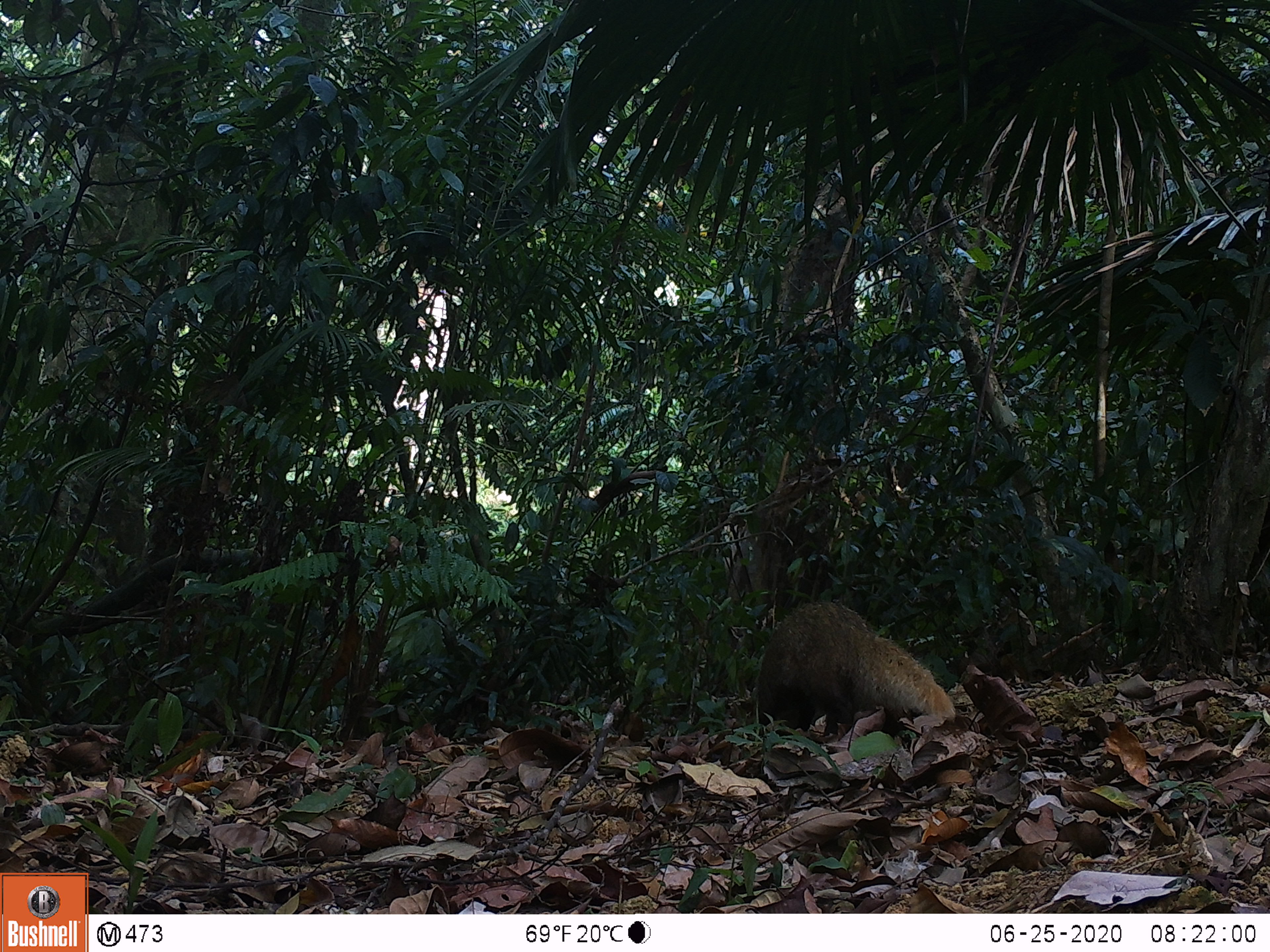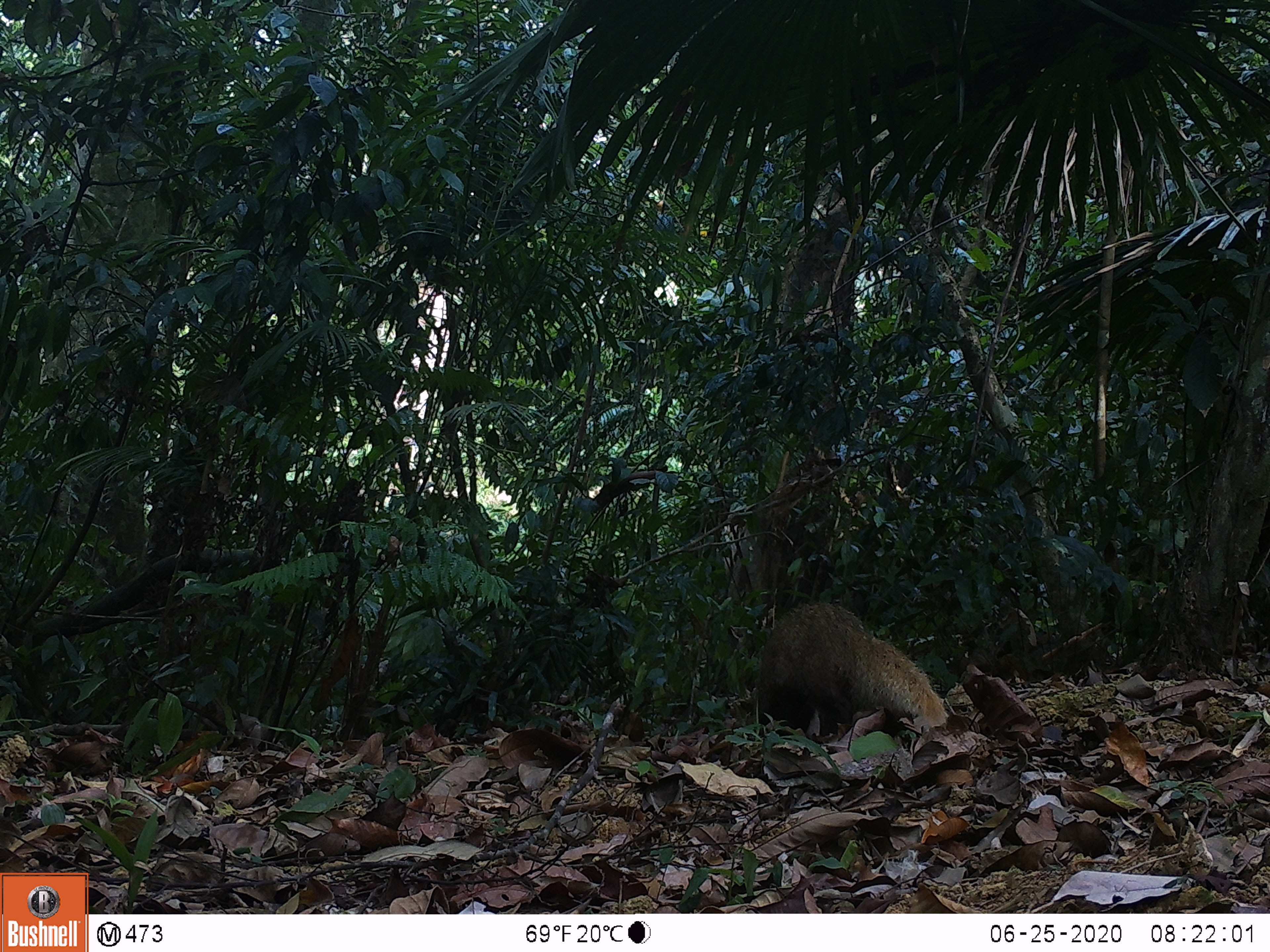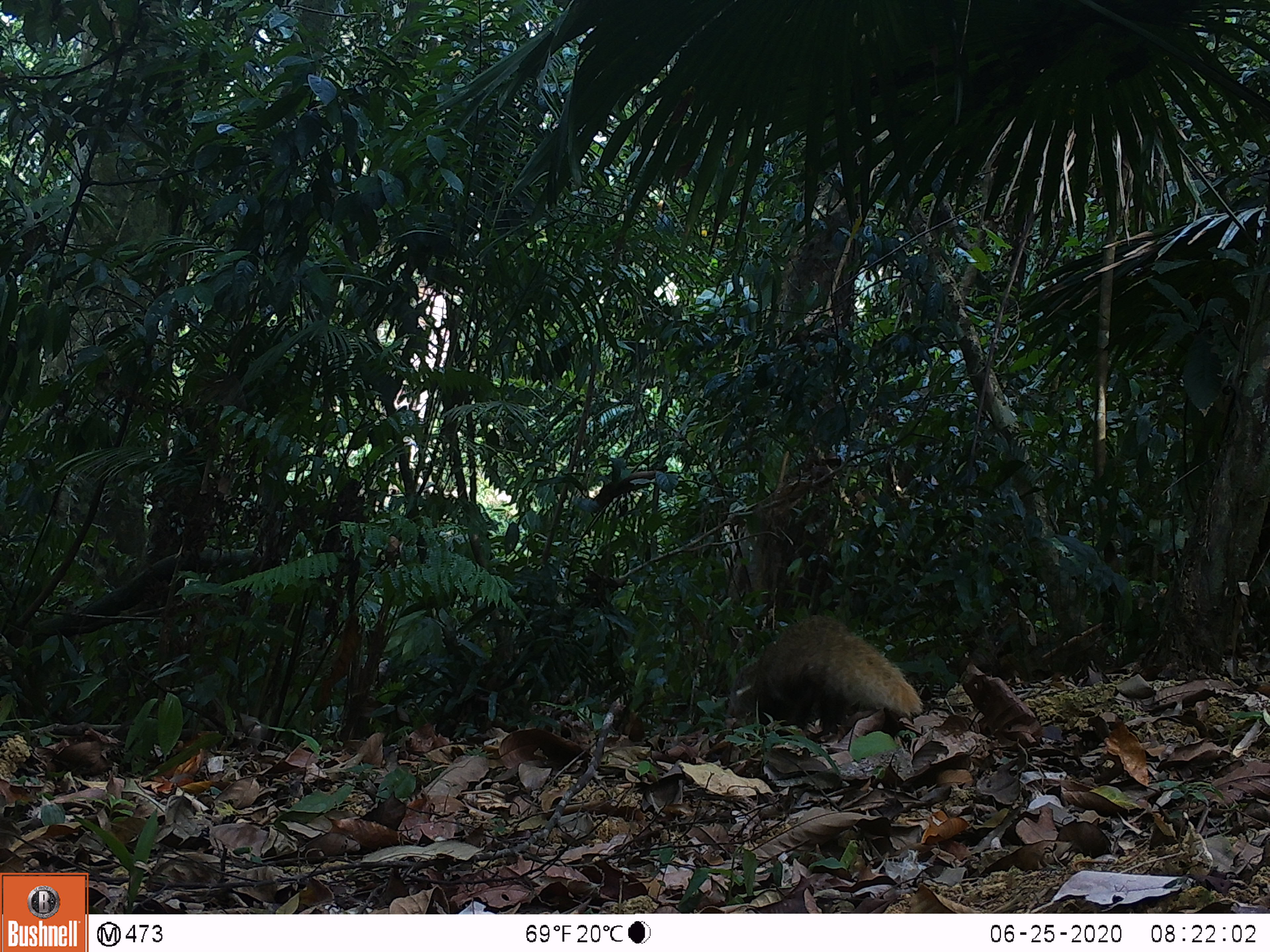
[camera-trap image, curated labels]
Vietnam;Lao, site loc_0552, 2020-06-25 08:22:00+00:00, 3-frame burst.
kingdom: Animalia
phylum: Chordata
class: Mammalia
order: Carnivora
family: Herpestidae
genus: Urva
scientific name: Urva urva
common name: crab-eating mongoose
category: crab eating mongoose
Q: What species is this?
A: Crab eating mongoose (crab-eating mongoose) (Urva urva).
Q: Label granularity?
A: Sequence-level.